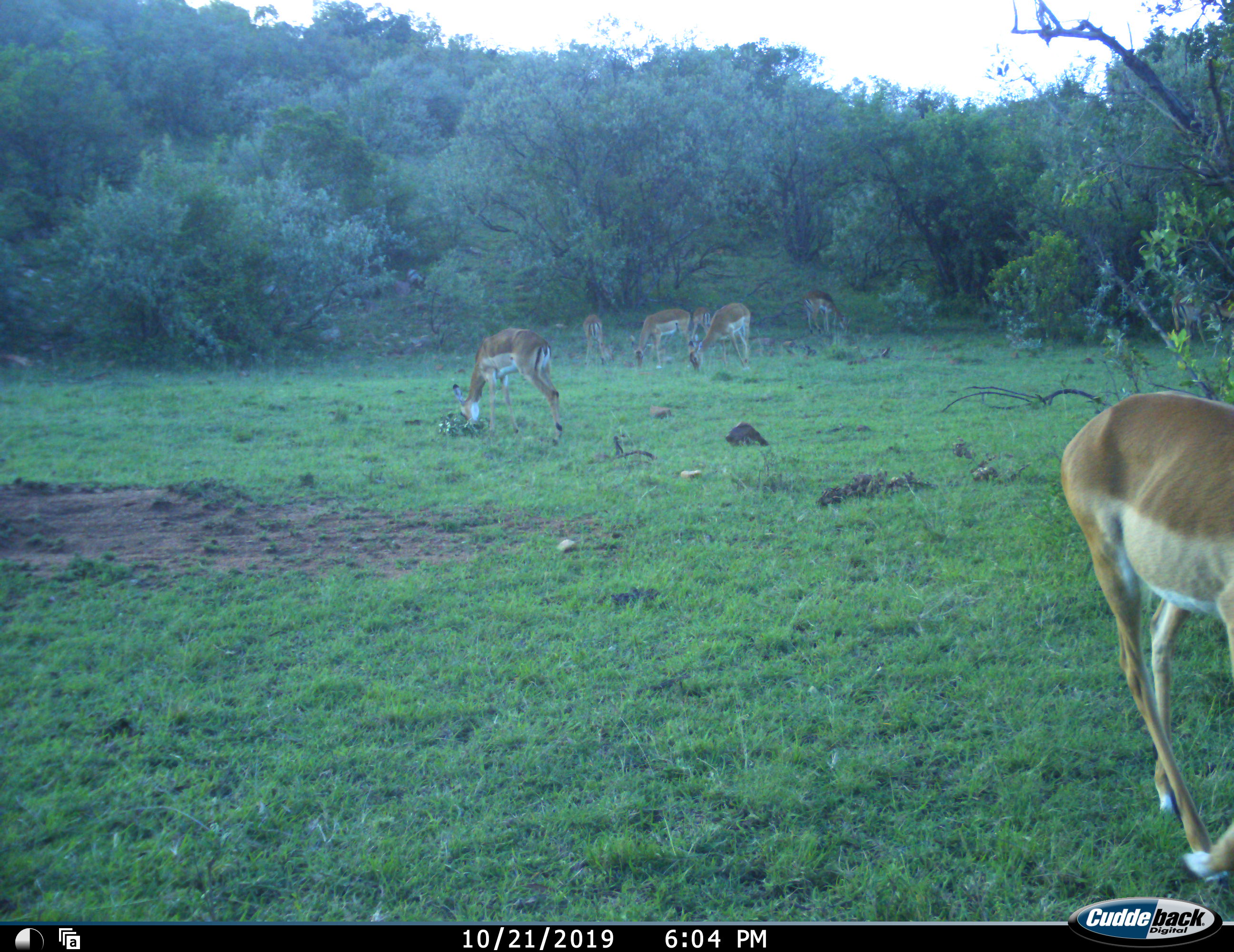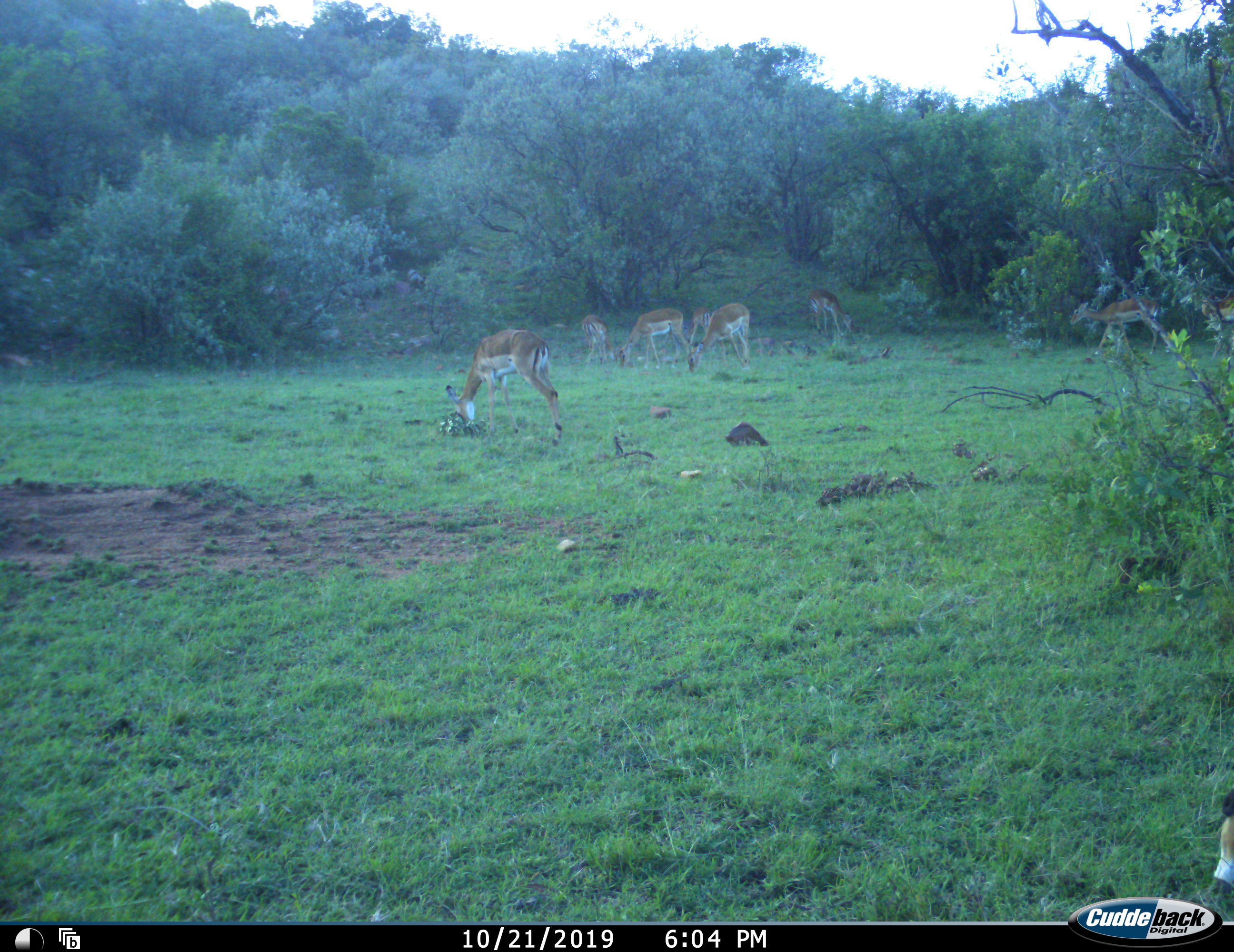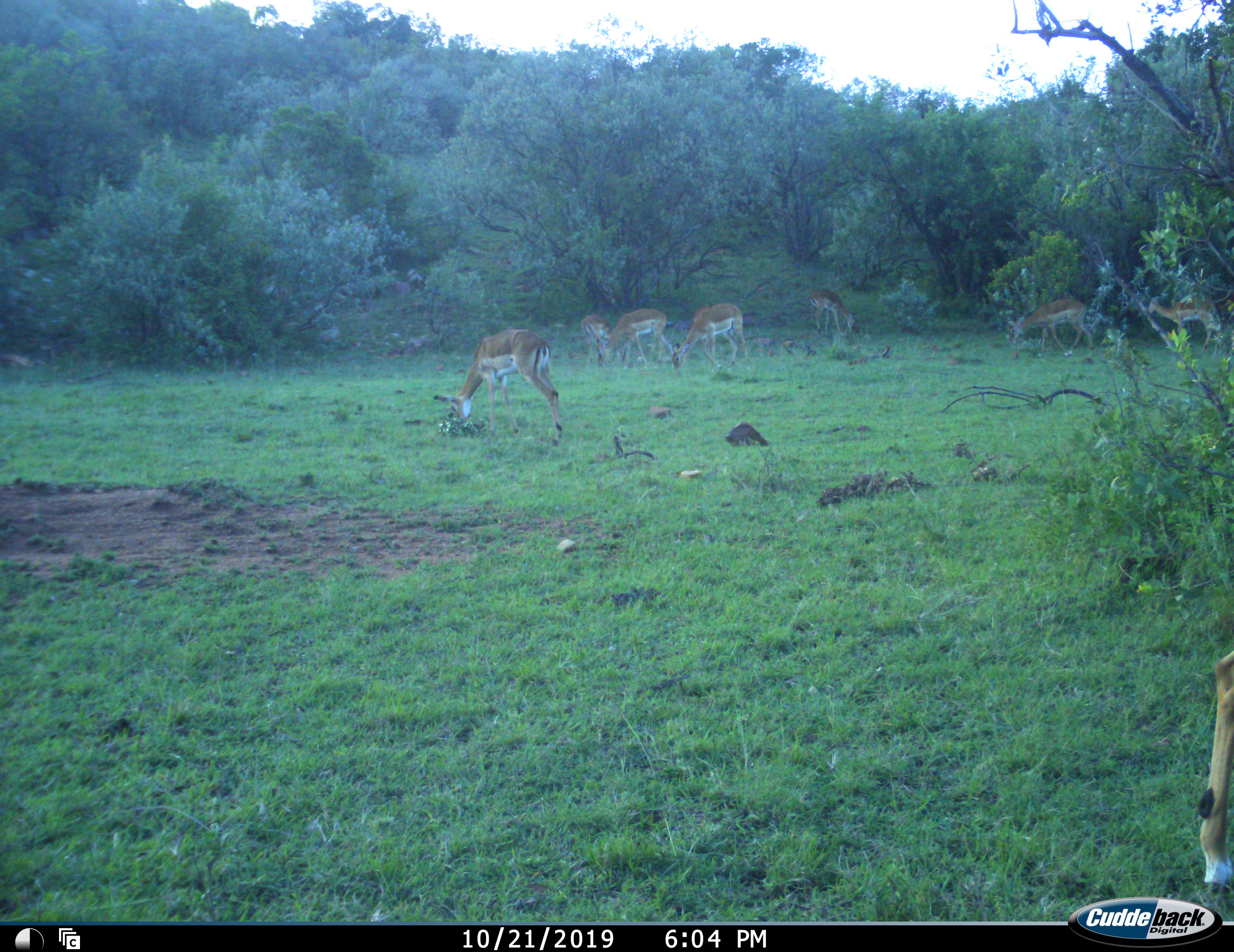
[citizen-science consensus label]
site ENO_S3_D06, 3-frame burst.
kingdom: Animalia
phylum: Chordata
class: Mammalia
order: Artiodactyla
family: Bovidae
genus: Aepyceros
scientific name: Aepyceros melampus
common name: impala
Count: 9.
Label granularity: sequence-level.